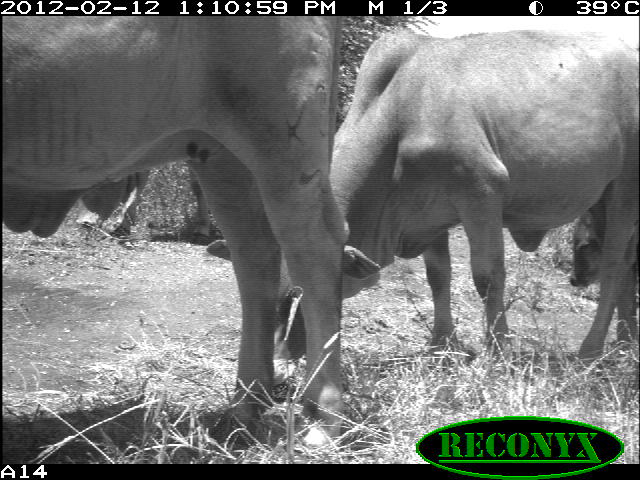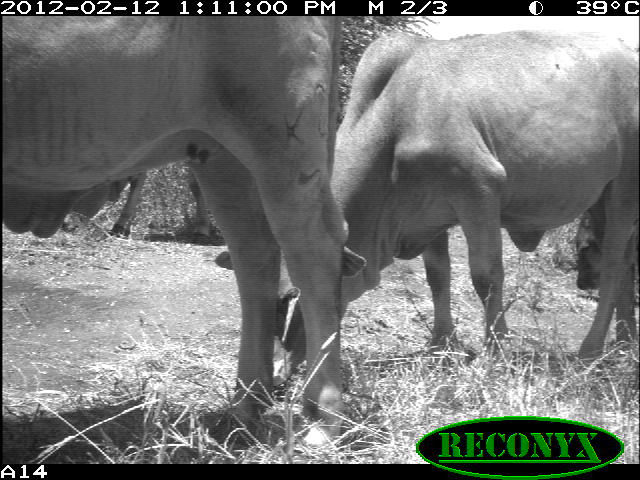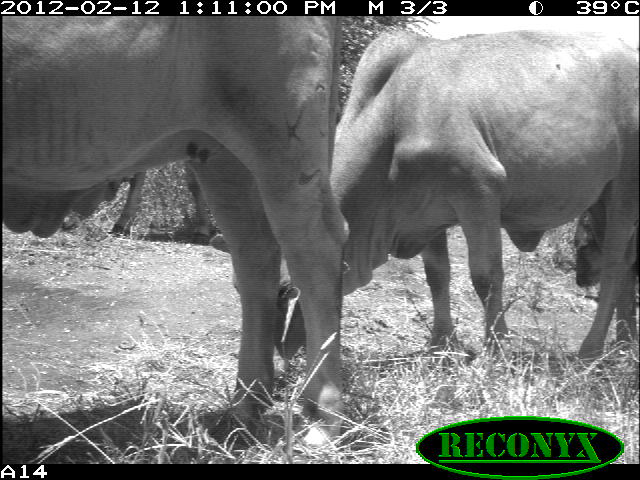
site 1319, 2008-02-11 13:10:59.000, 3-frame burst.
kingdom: Animalia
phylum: Chordata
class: Mammalia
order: Artiodactyla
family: Bovidae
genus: Bos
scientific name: Bos taurus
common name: domestic cattle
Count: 4.